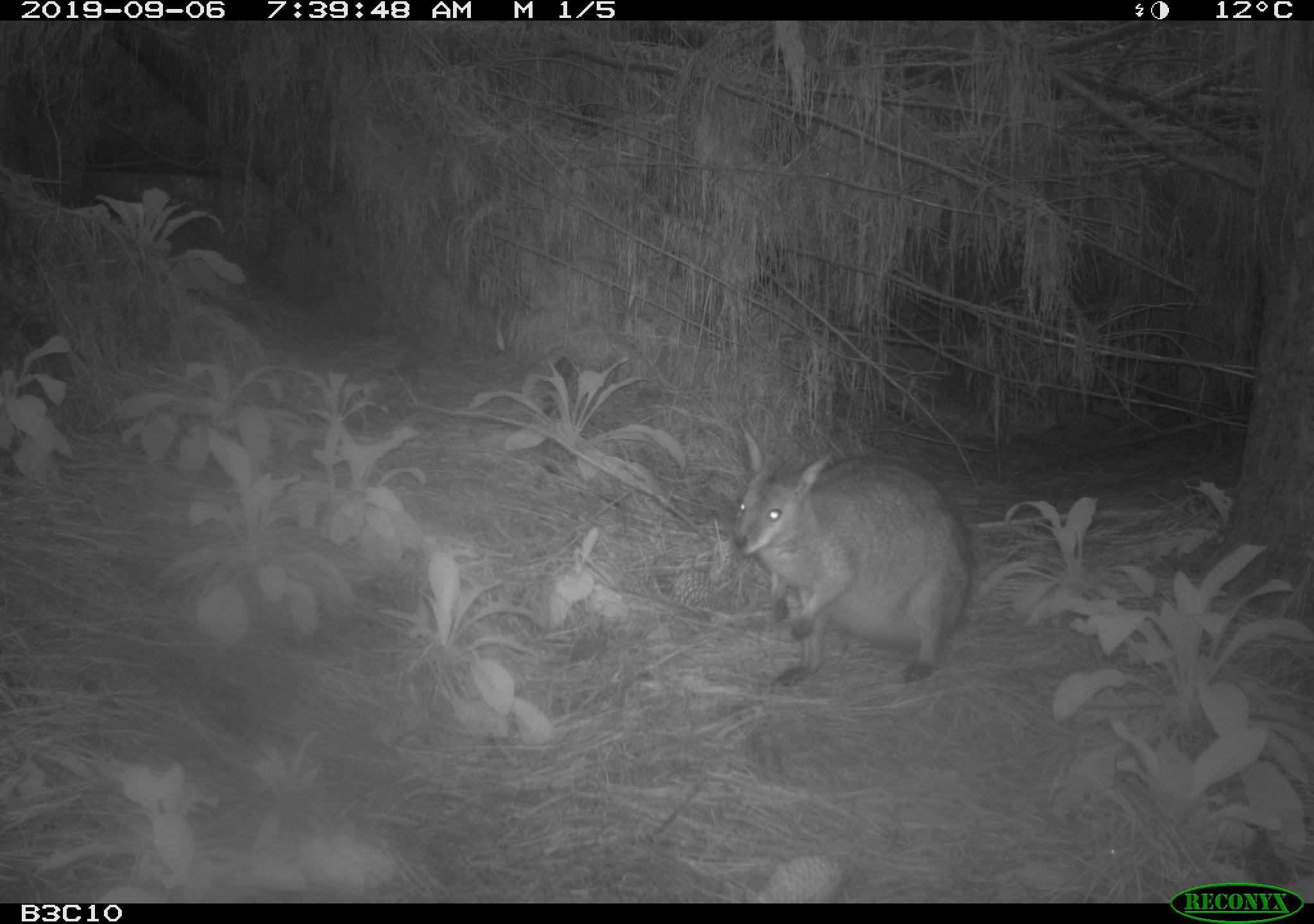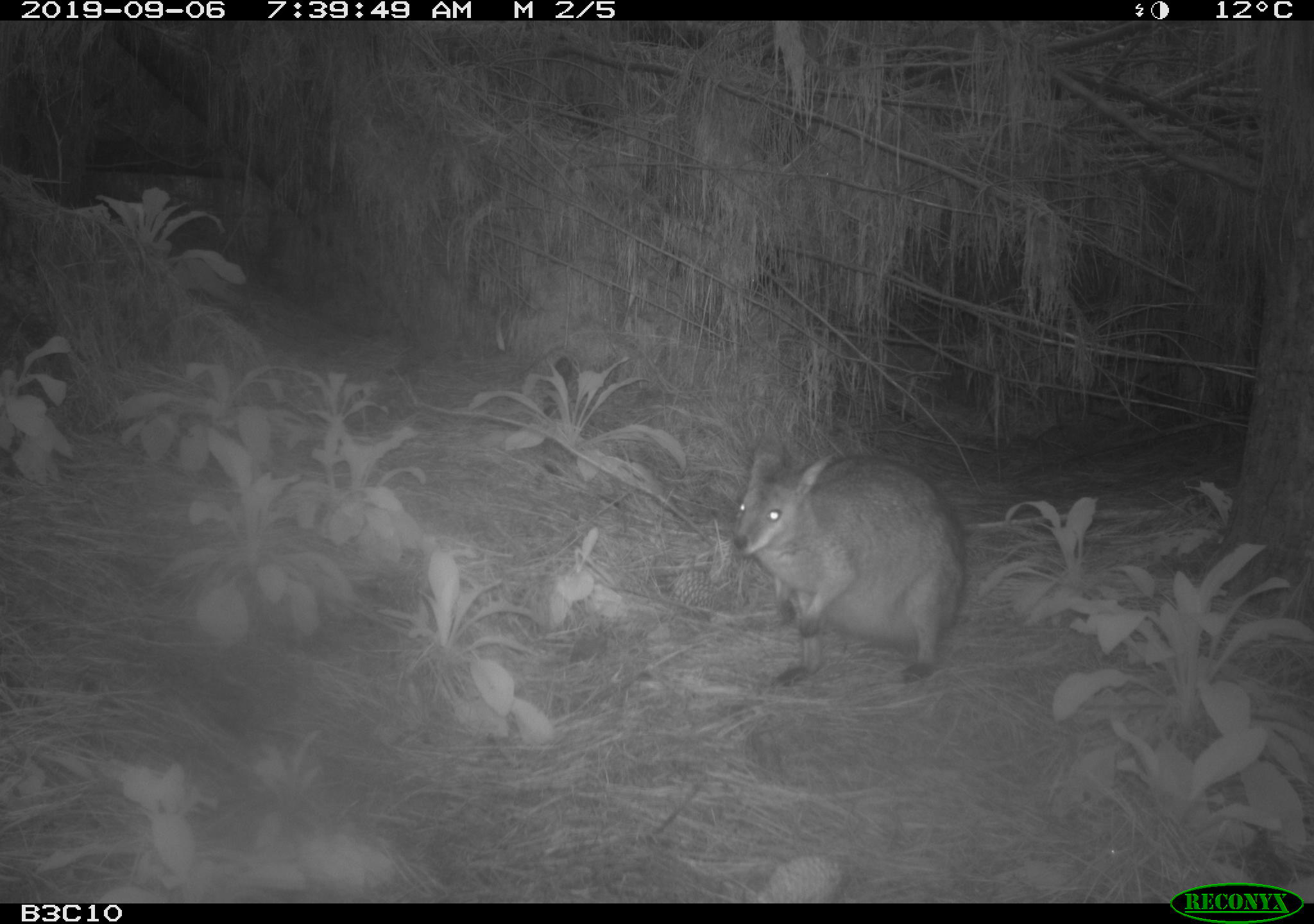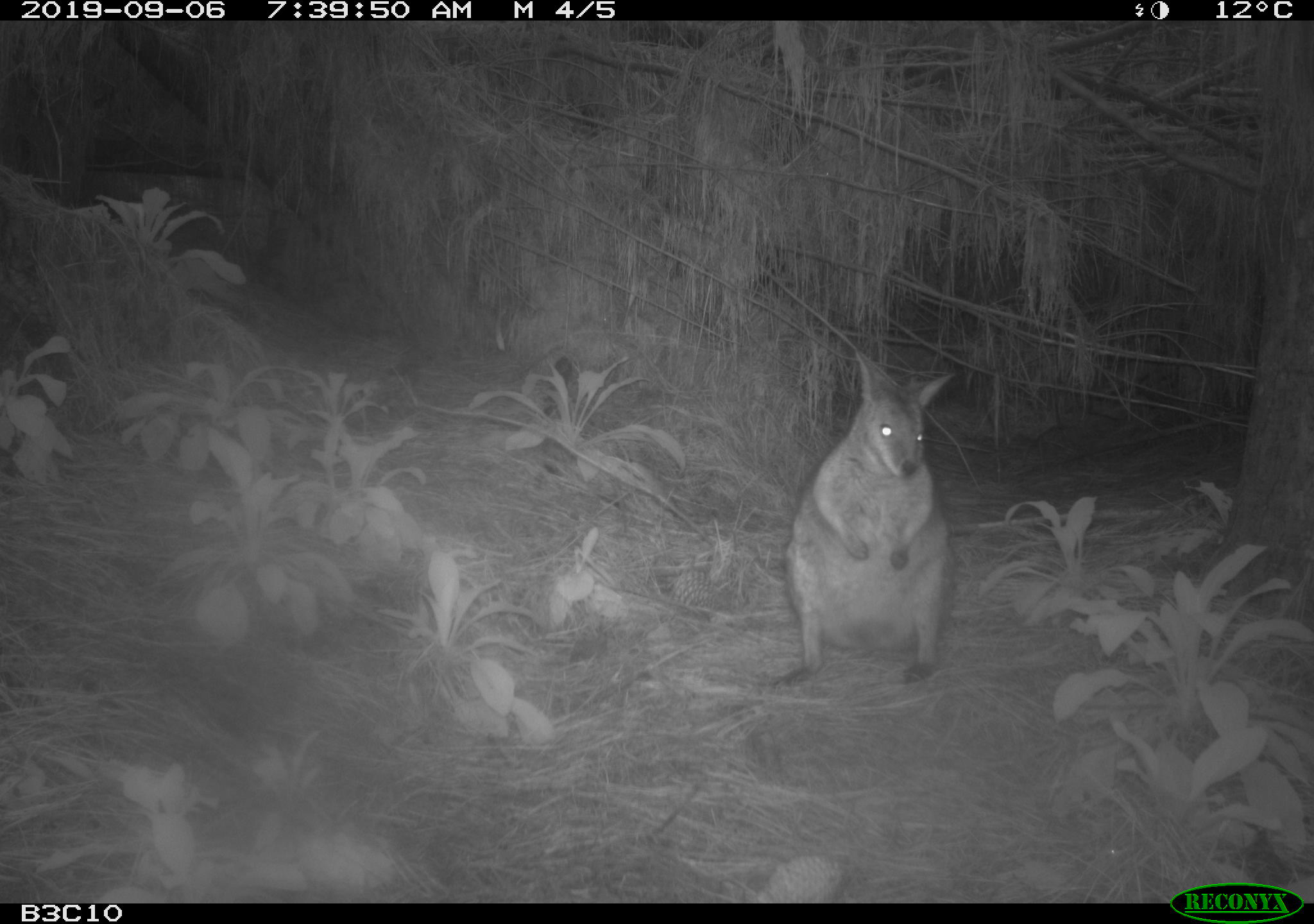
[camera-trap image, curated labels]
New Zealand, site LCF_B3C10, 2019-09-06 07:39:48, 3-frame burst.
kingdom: Animalia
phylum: Chordata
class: Mammalia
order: Diprotodontia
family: Macropodidae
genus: Notamacropus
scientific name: Notamacropus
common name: wallaby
Wallaby (Notamacropus).